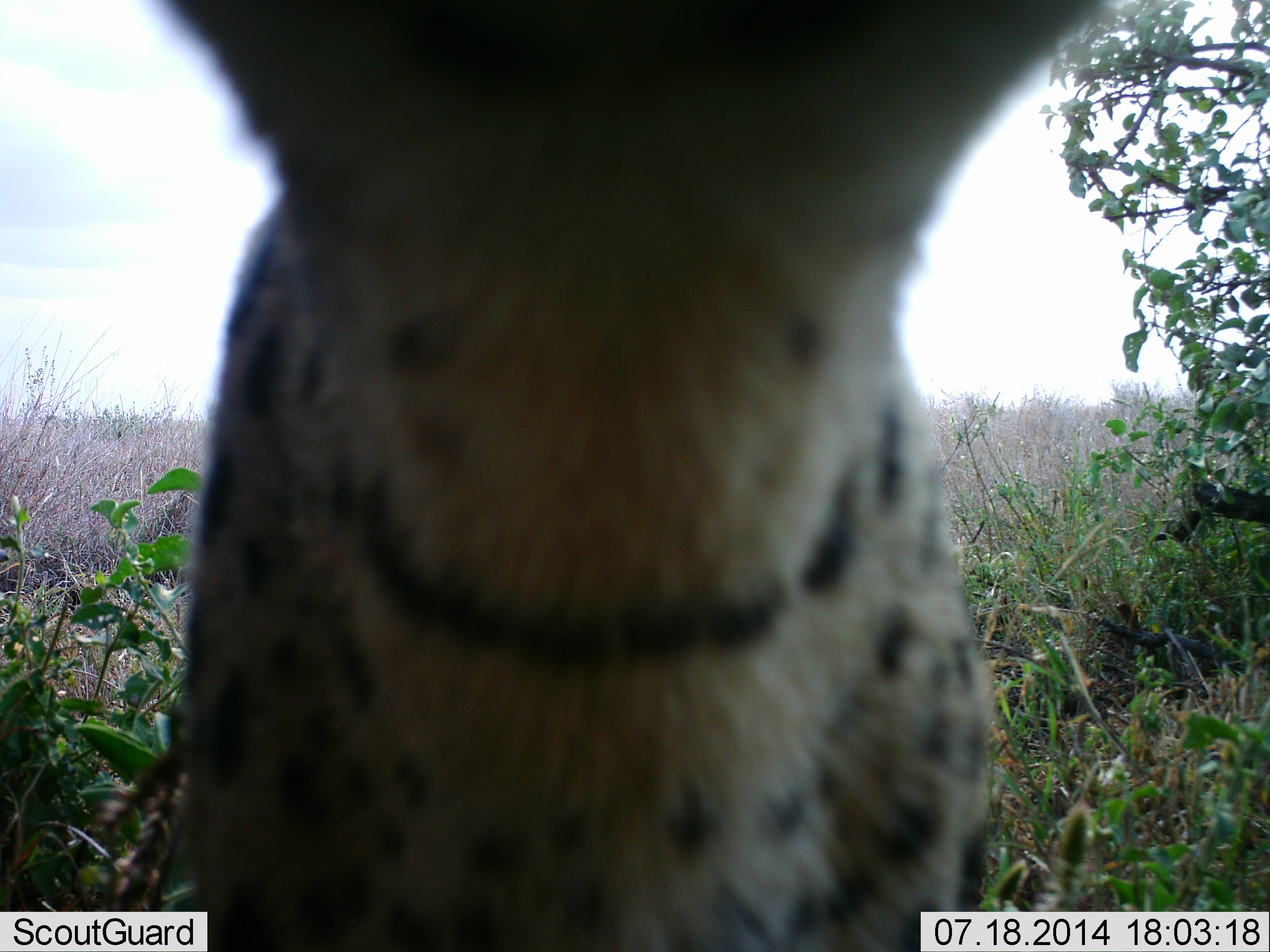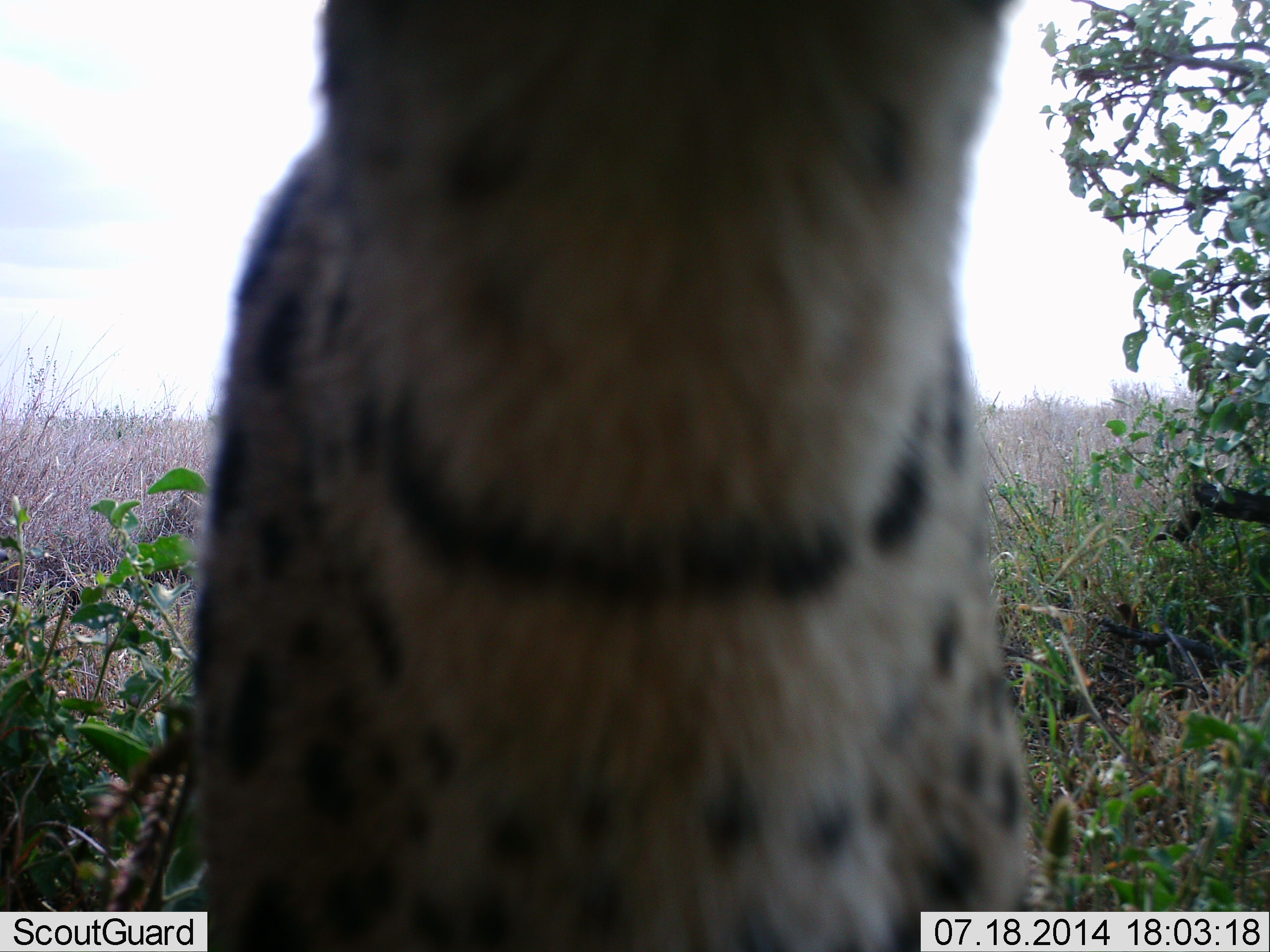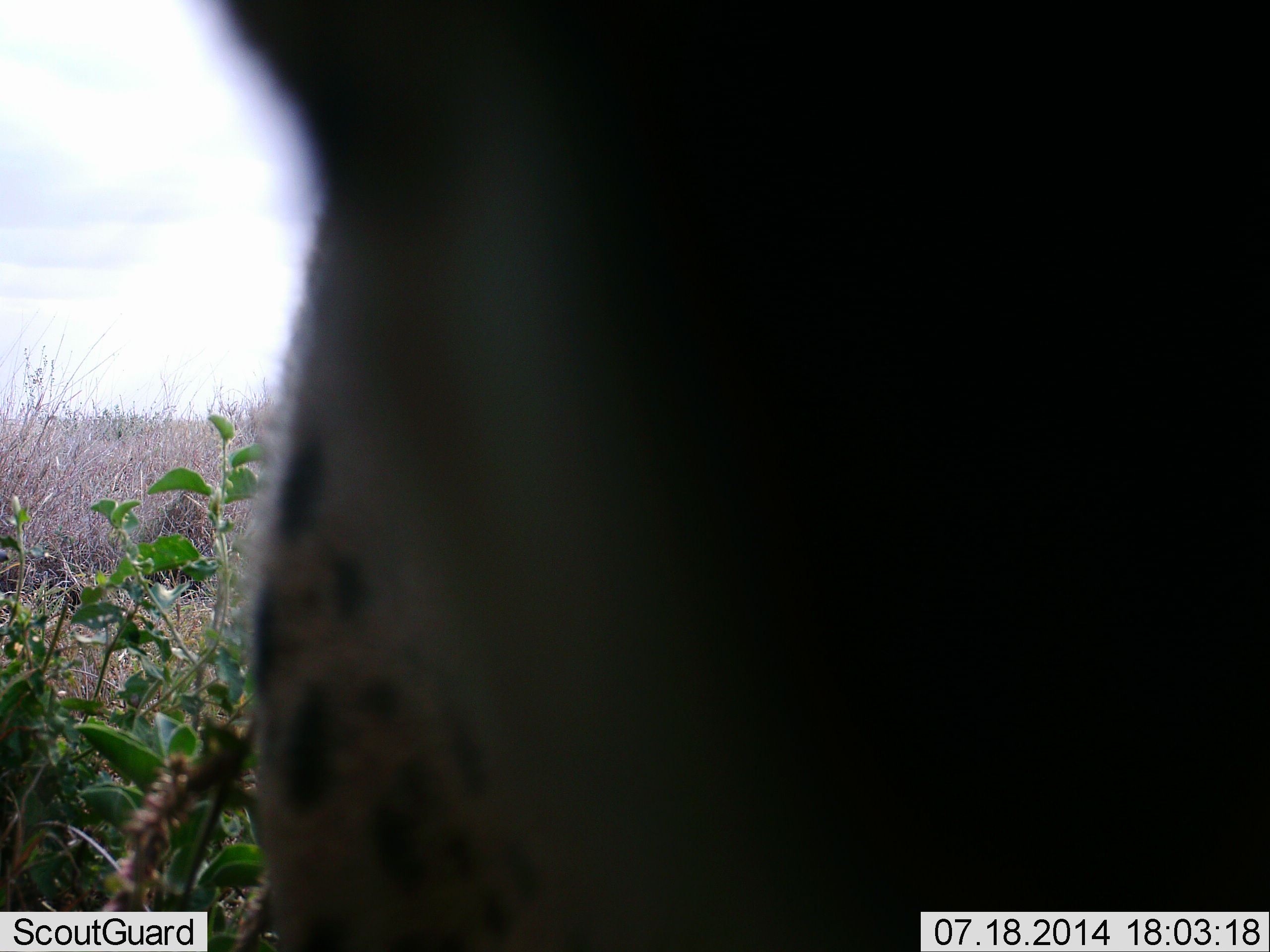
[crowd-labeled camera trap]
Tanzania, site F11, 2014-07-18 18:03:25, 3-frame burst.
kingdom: Animalia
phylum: Chordata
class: Mammalia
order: Carnivora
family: Felidae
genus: Leptailurus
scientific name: Leptailurus serval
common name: serval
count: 1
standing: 70%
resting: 0%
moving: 20%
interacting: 10%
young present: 0%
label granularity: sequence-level